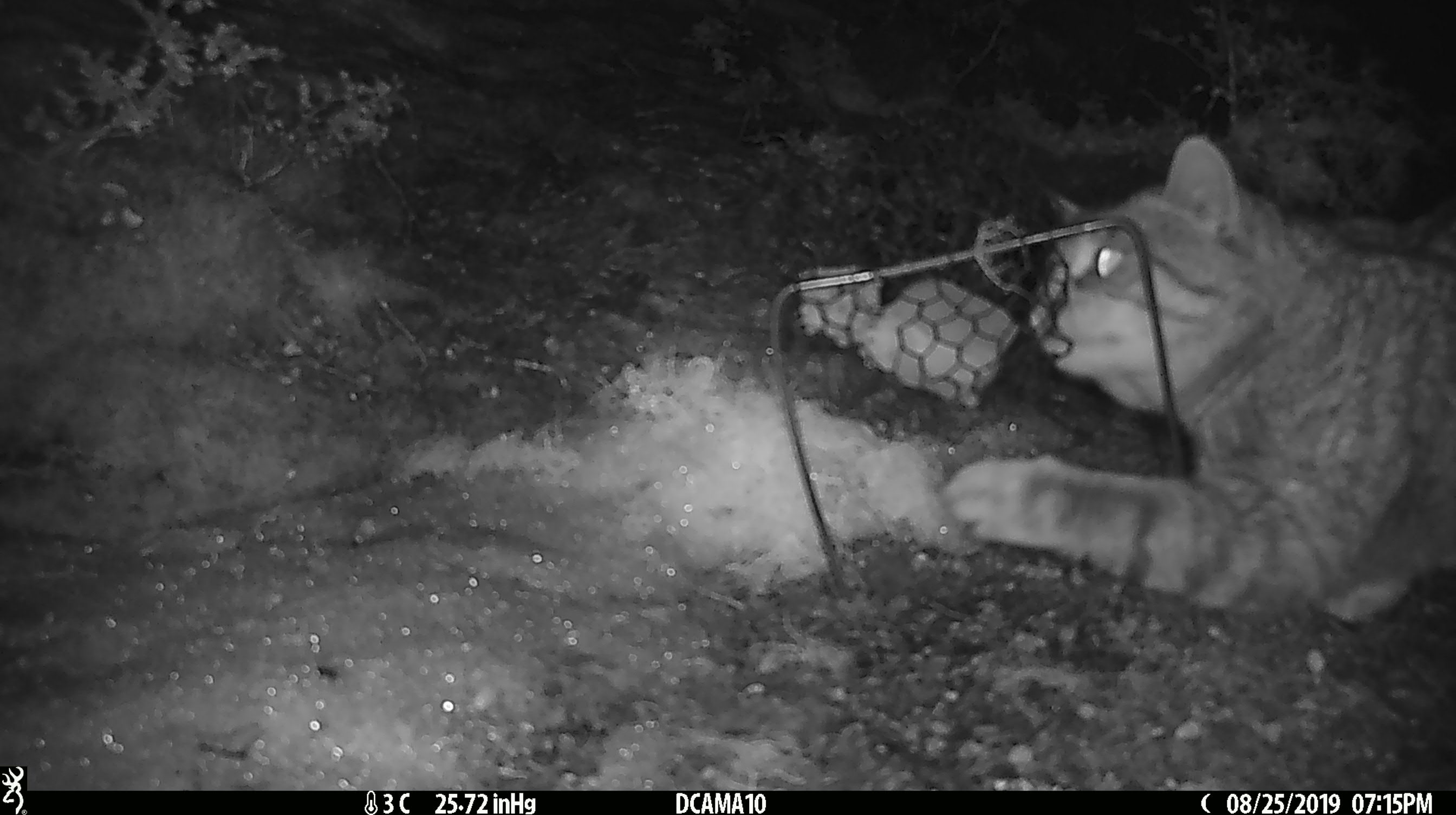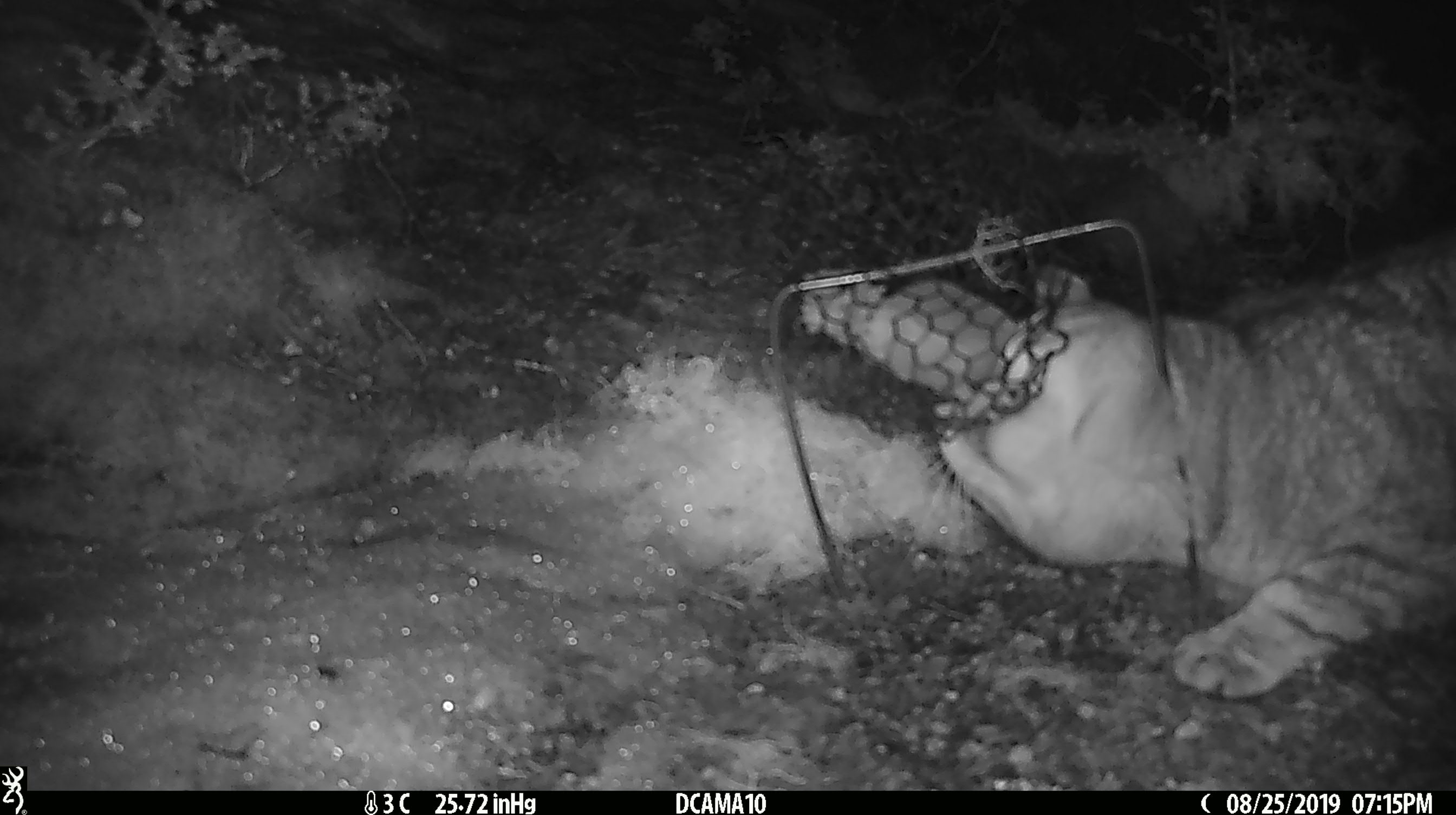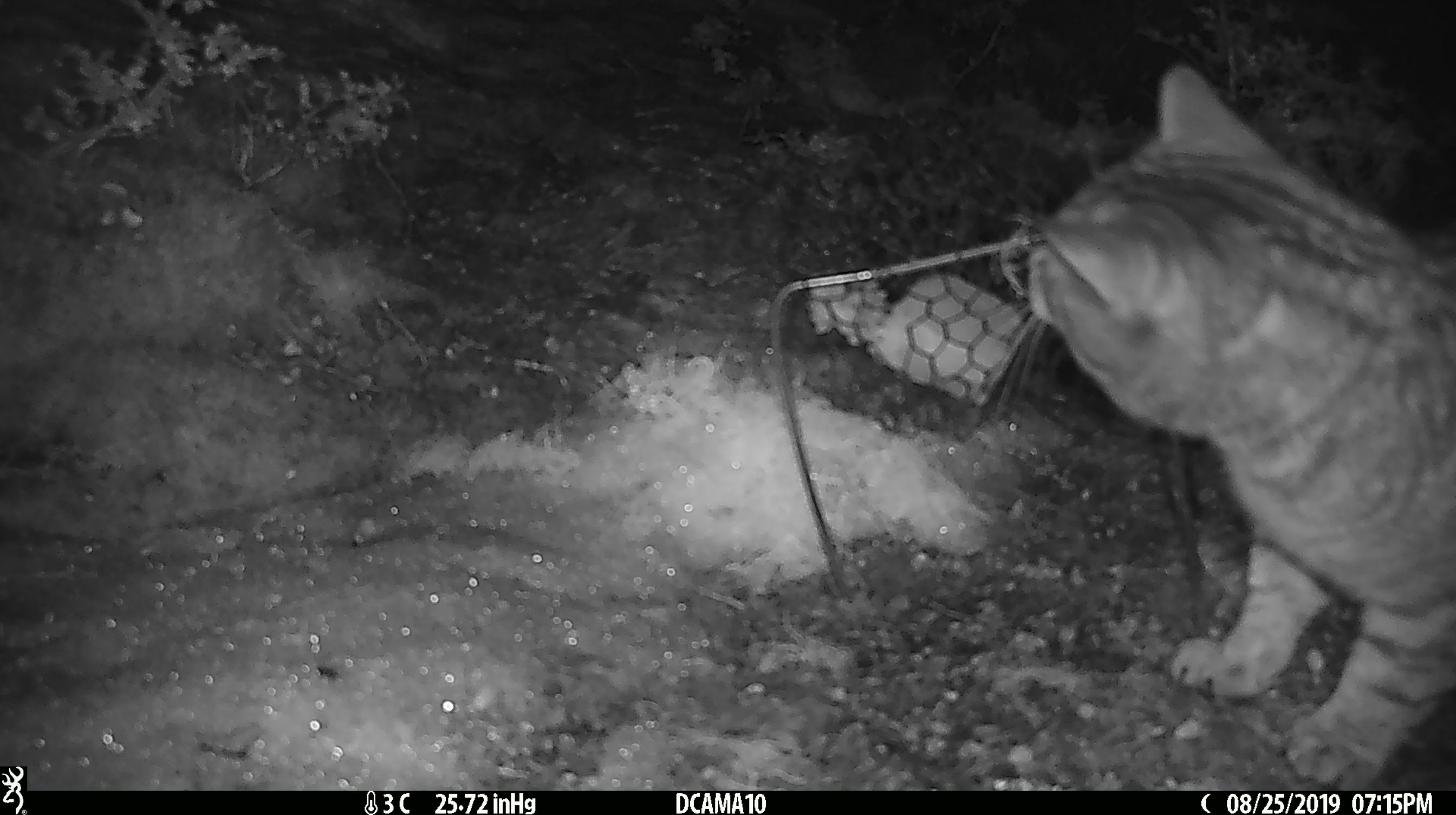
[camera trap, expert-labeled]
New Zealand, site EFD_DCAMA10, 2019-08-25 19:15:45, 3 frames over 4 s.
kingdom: Animalia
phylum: Chordata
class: Mammalia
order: Carnivora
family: Felidae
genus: Felis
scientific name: Felis catus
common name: domestic cat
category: cat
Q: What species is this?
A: Cat (domestic cat) (Felis catus).